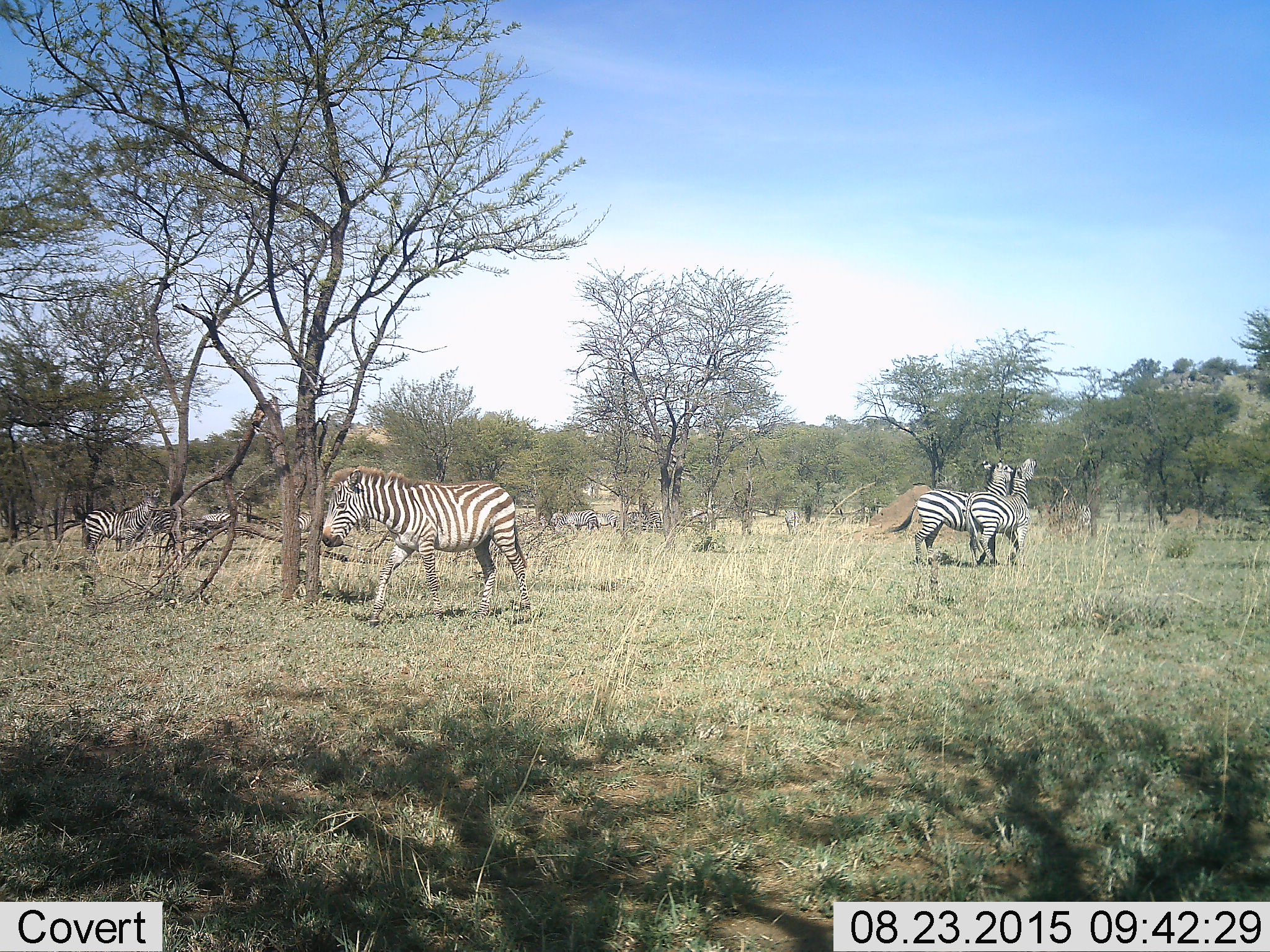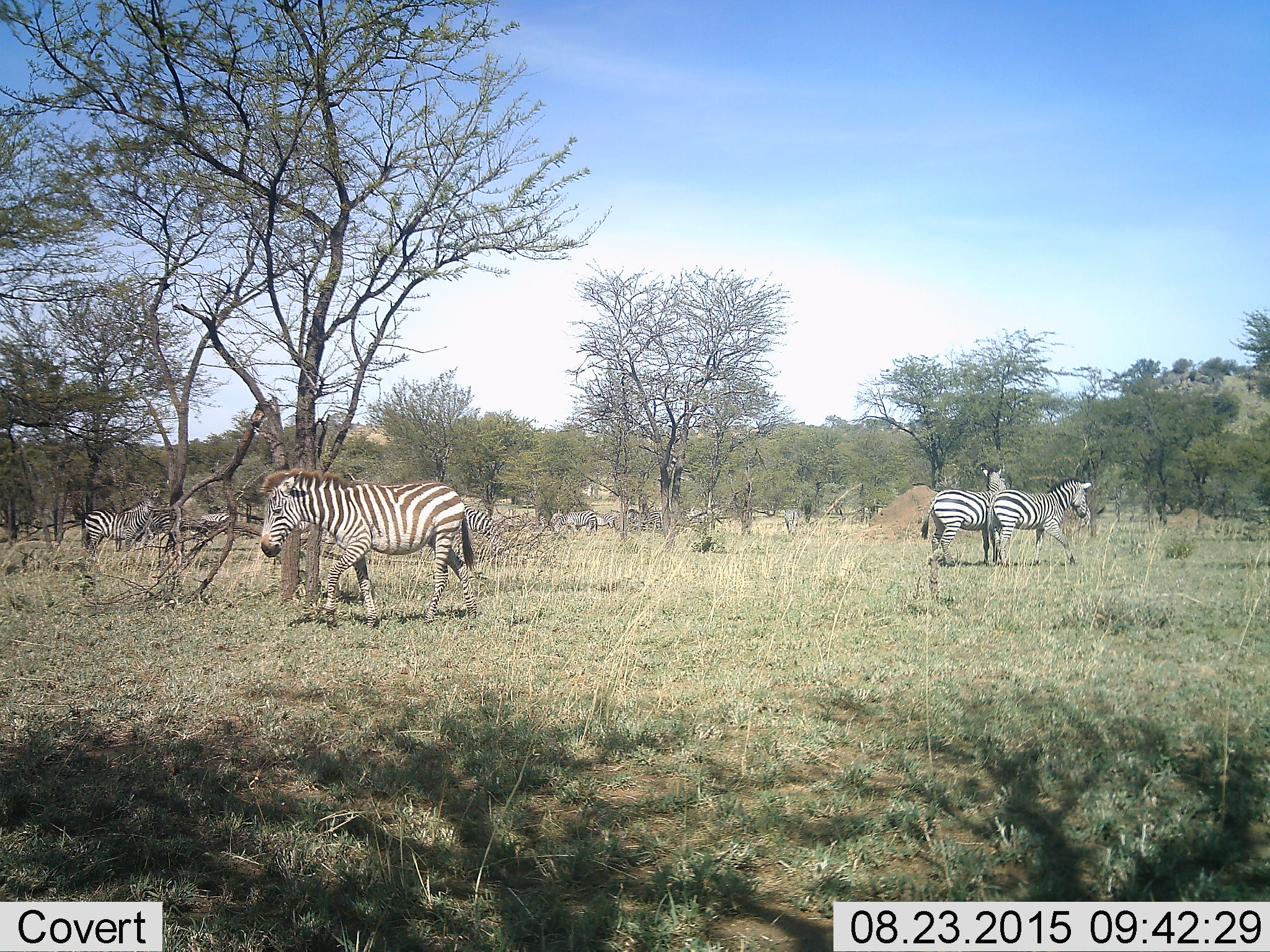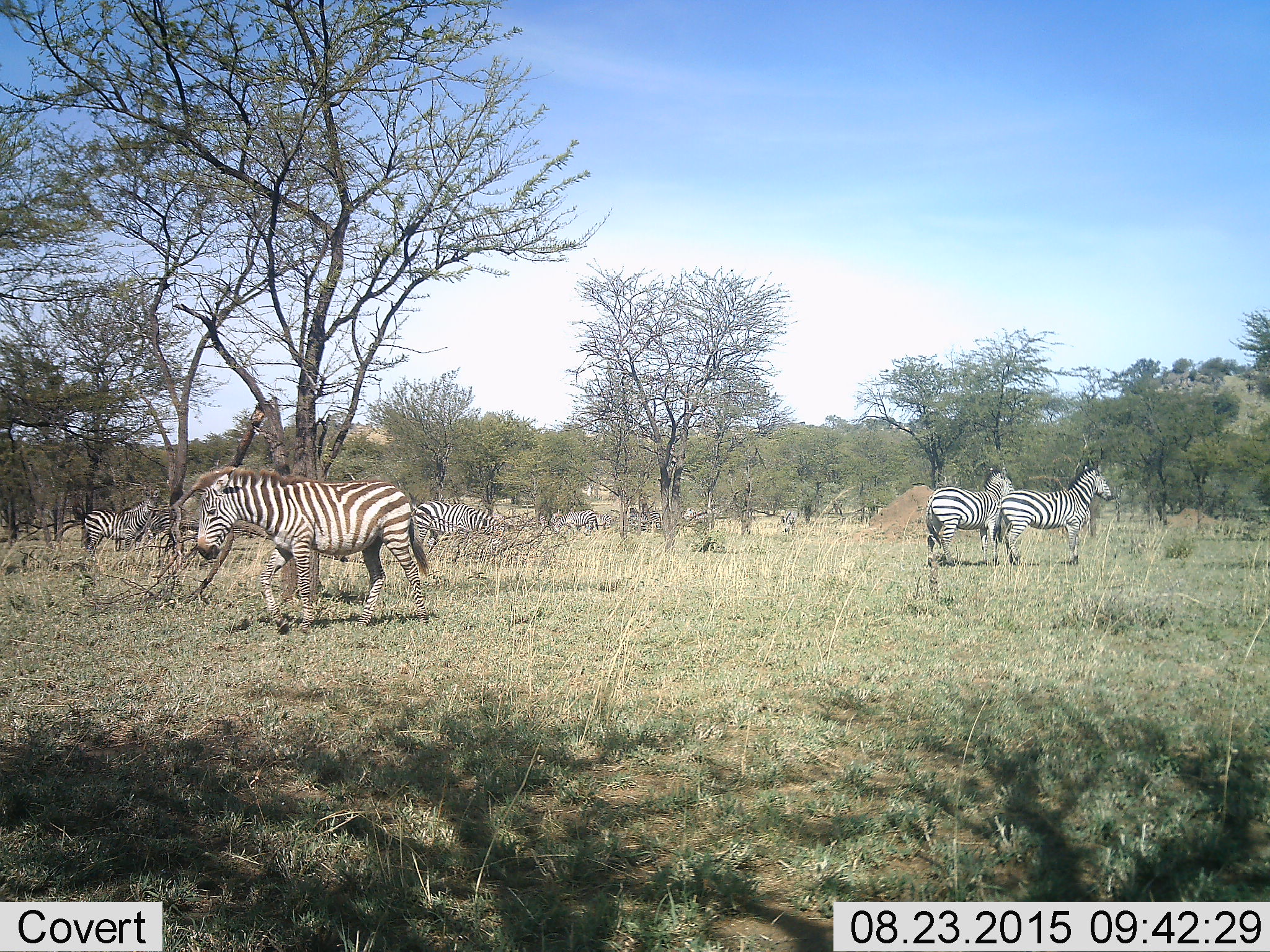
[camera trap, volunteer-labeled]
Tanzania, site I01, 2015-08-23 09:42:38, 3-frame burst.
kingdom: Animalia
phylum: Chordata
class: Mammalia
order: Perissodactyla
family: Equidae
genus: Equus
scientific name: Equus quagga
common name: plains zebra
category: zebra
Zebra (plains zebra) (Equus quagga), count 11-50. Behavior (volunteer vote fractions): standing 60%, resting 10%, moving 90%, interacting 40%. Young present (vote fraction): 10%. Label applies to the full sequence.